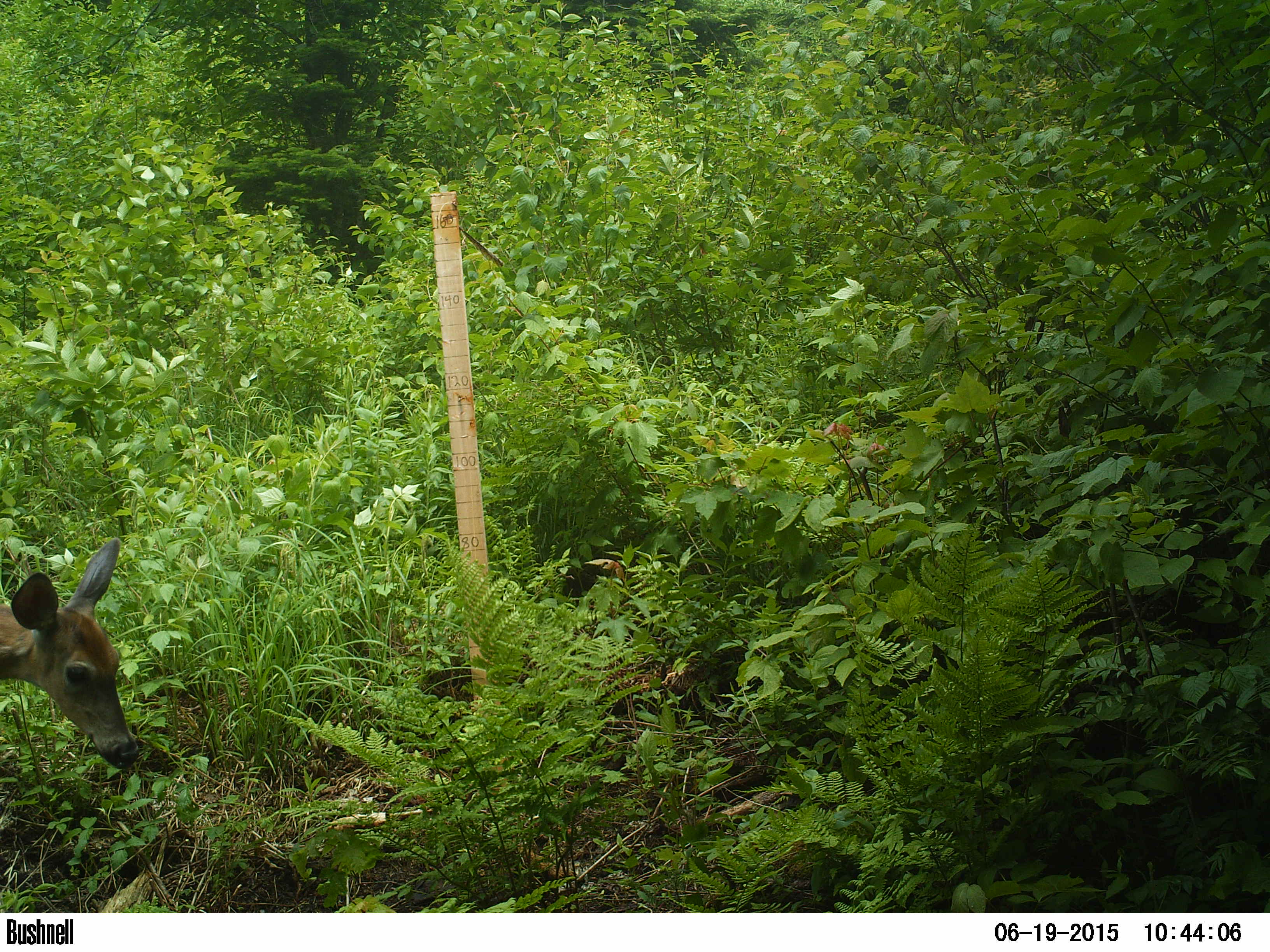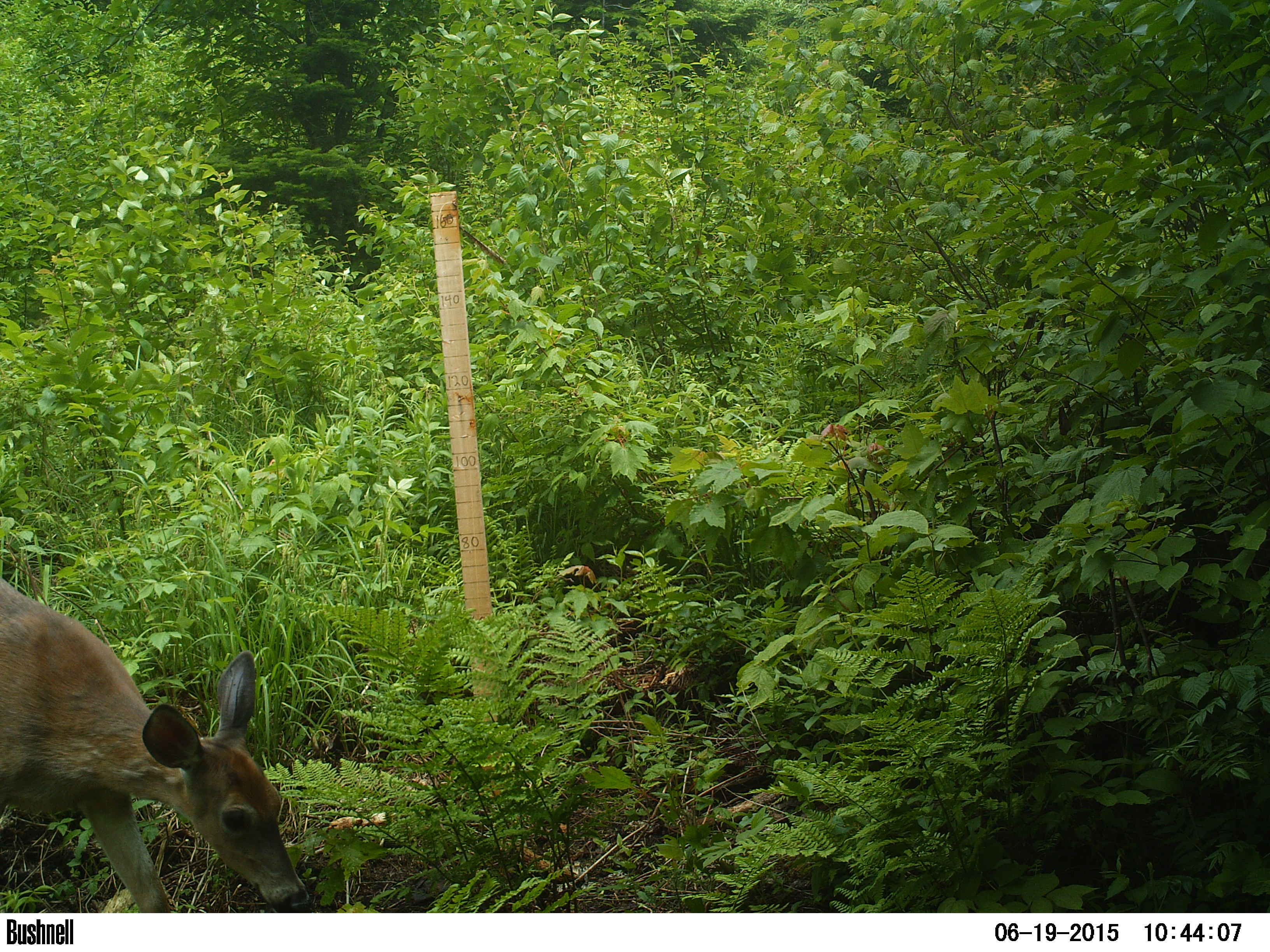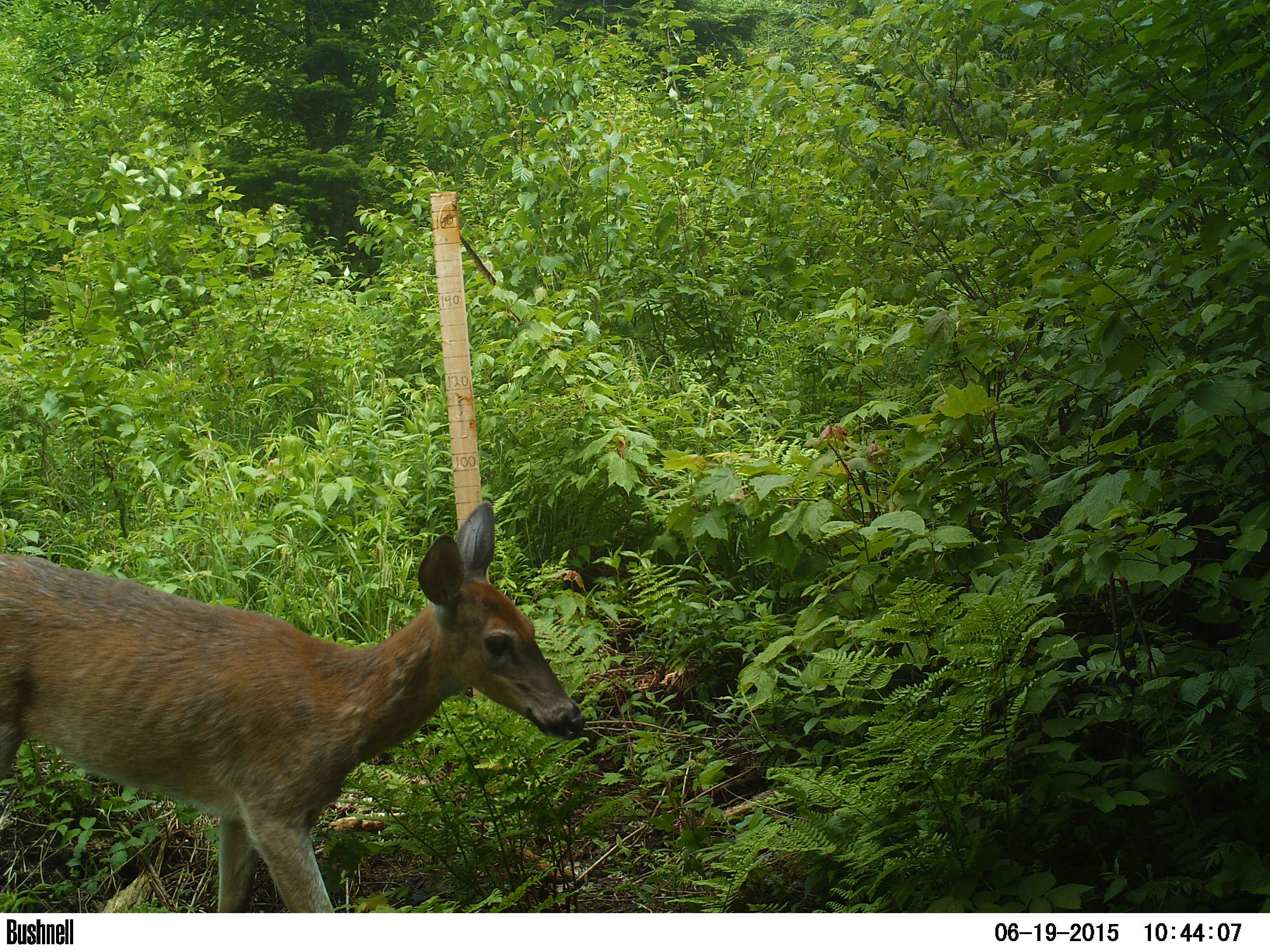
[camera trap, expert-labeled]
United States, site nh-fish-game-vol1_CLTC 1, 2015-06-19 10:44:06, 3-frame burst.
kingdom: Animalia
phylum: Chordata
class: Mammalia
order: Artiodactyla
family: Cervidae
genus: Odocoileus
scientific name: Odocoileus virginianus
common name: white-tailed deer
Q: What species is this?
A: White-tailed deer (Odocoileus virginianus).